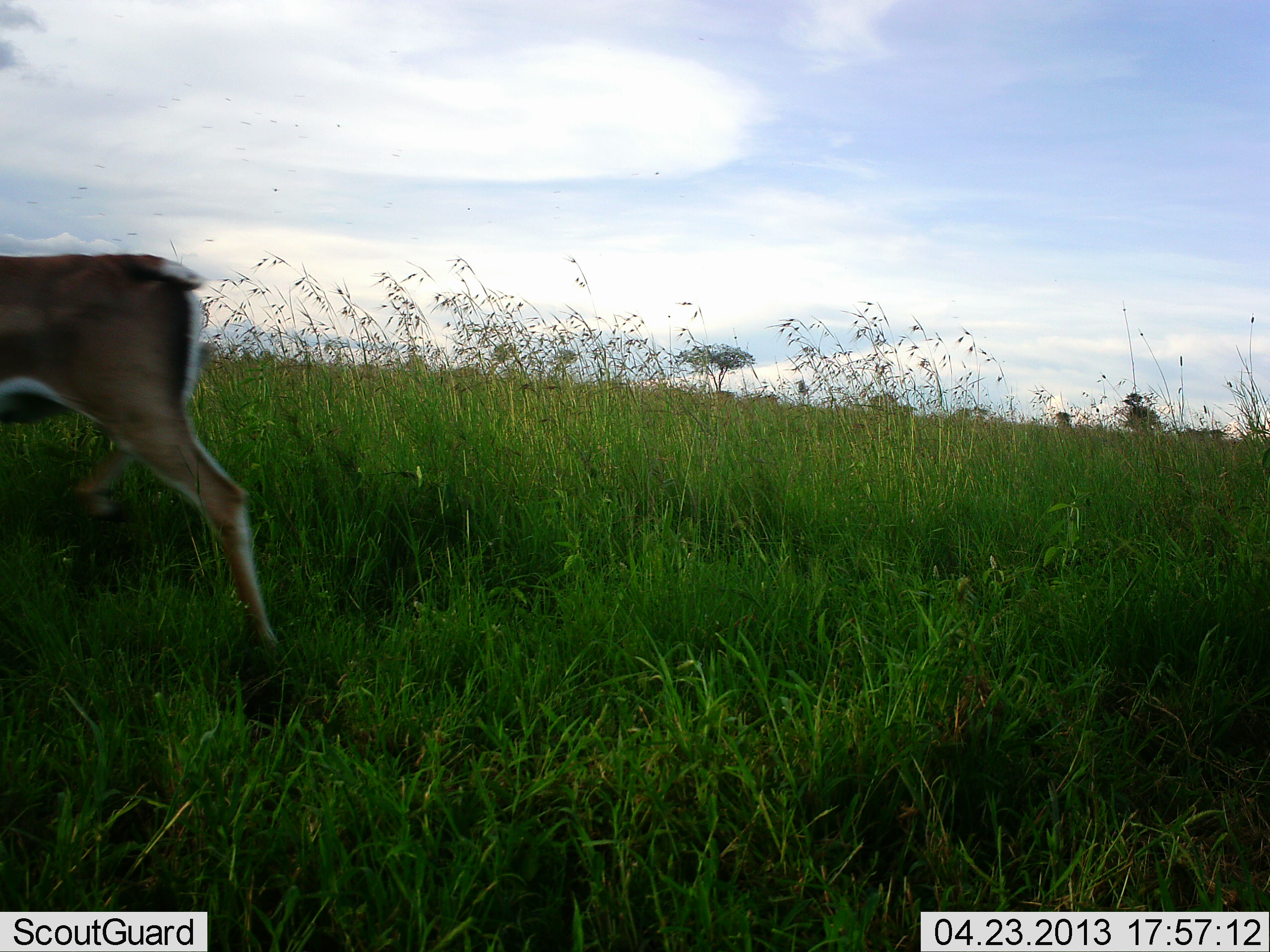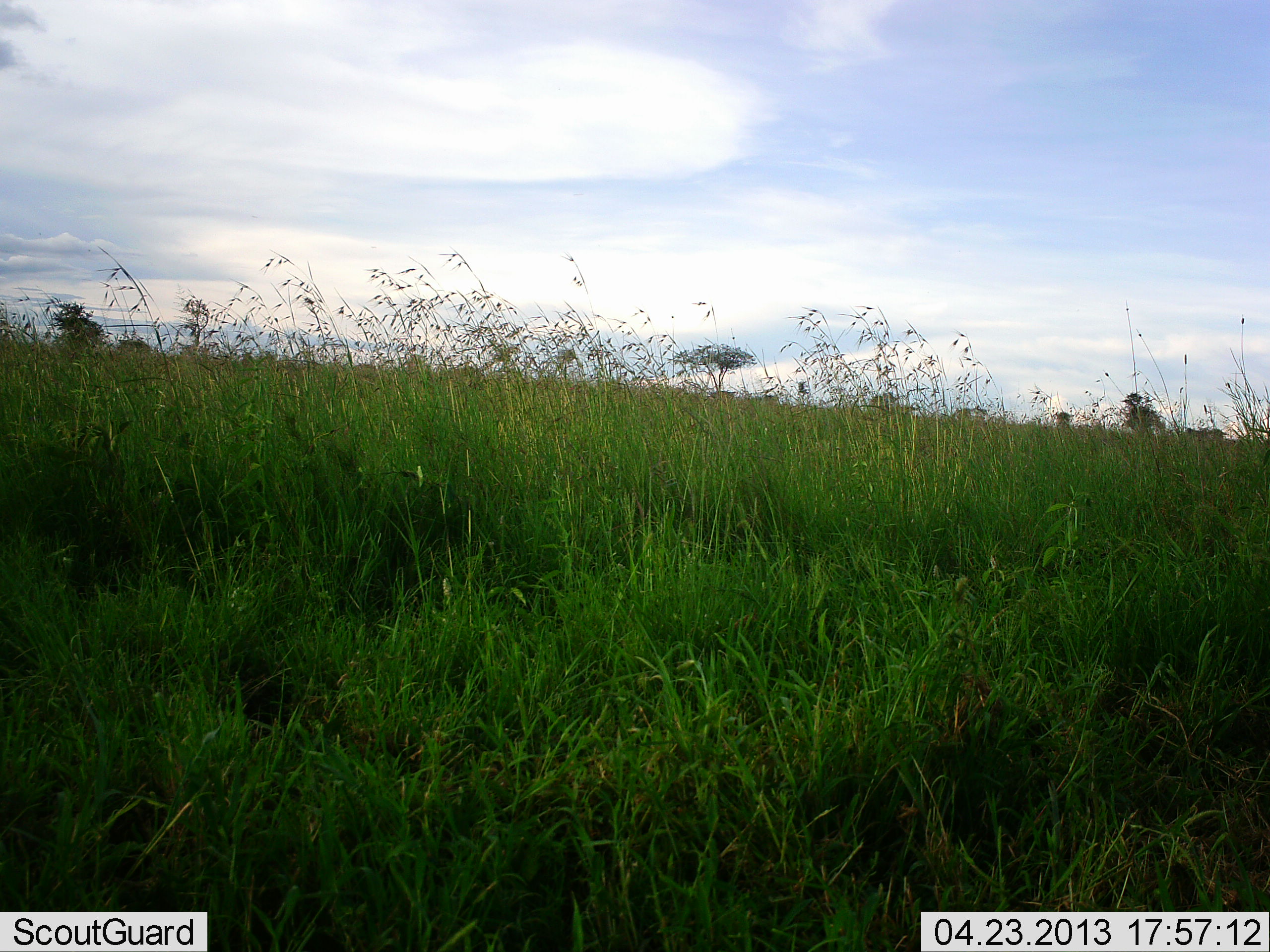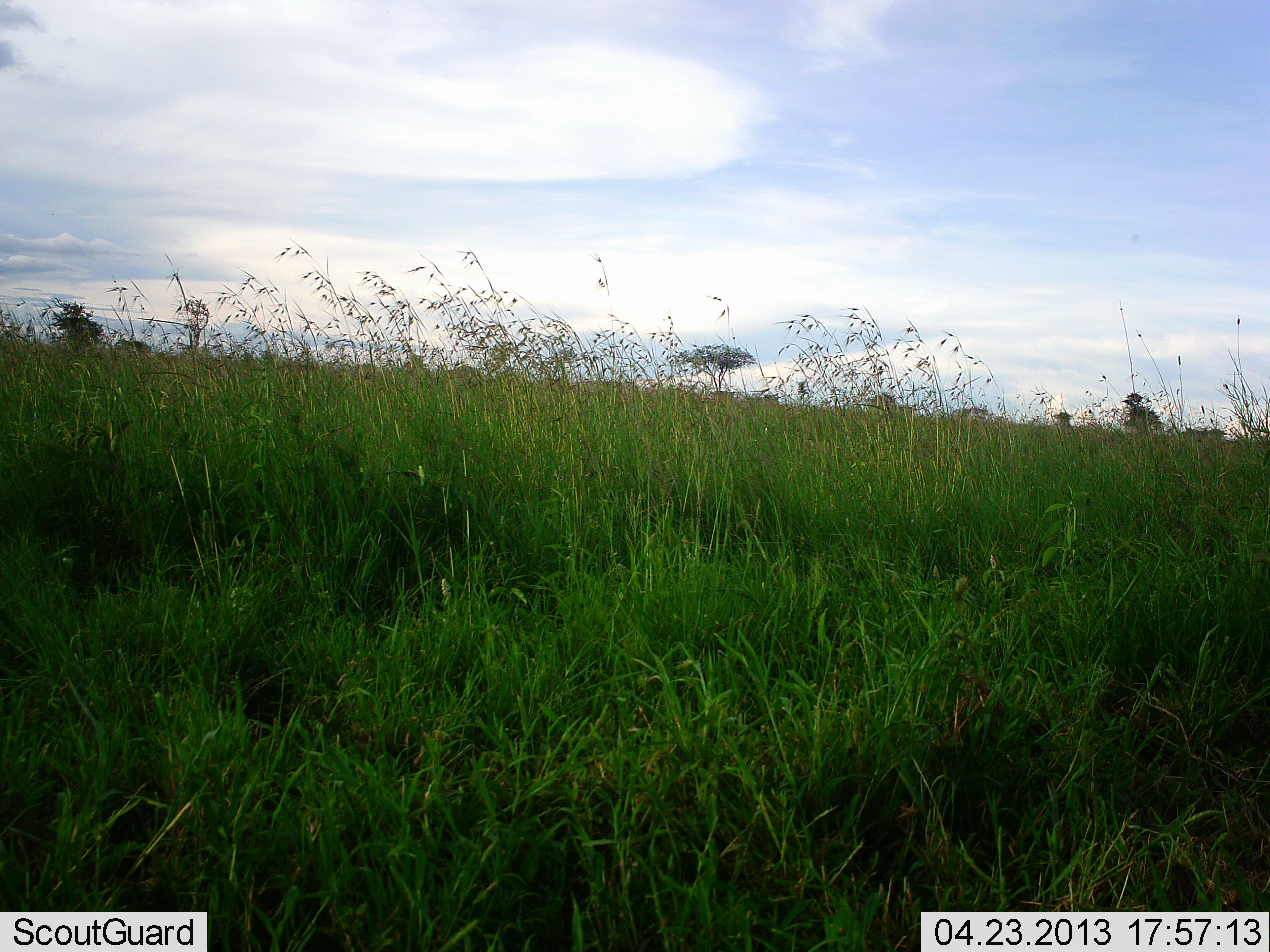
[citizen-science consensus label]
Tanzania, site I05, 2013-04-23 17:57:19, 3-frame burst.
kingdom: Animalia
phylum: Chordata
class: Mammalia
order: Artiodactyla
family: Bovidae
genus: Nanger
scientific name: Nanger granti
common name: grant's gazelle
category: gazellegrants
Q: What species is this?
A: Gazellegrants (grant's gazelle) (Nanger granti).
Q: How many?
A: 1.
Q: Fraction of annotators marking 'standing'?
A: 10%.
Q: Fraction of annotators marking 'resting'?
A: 0%.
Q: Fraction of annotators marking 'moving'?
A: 90%.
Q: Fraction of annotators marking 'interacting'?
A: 0%.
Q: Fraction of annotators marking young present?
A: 0%.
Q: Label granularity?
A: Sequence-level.